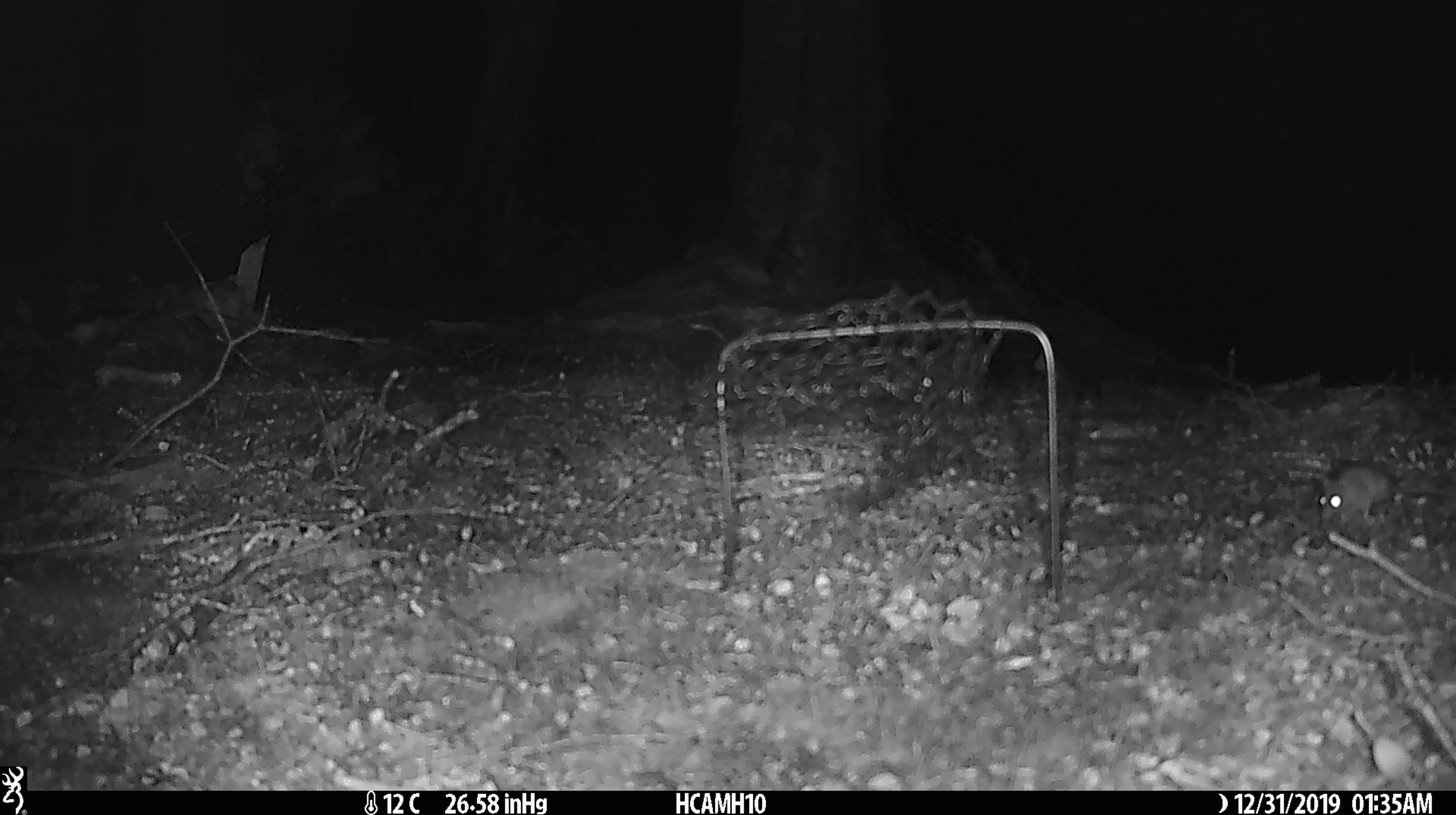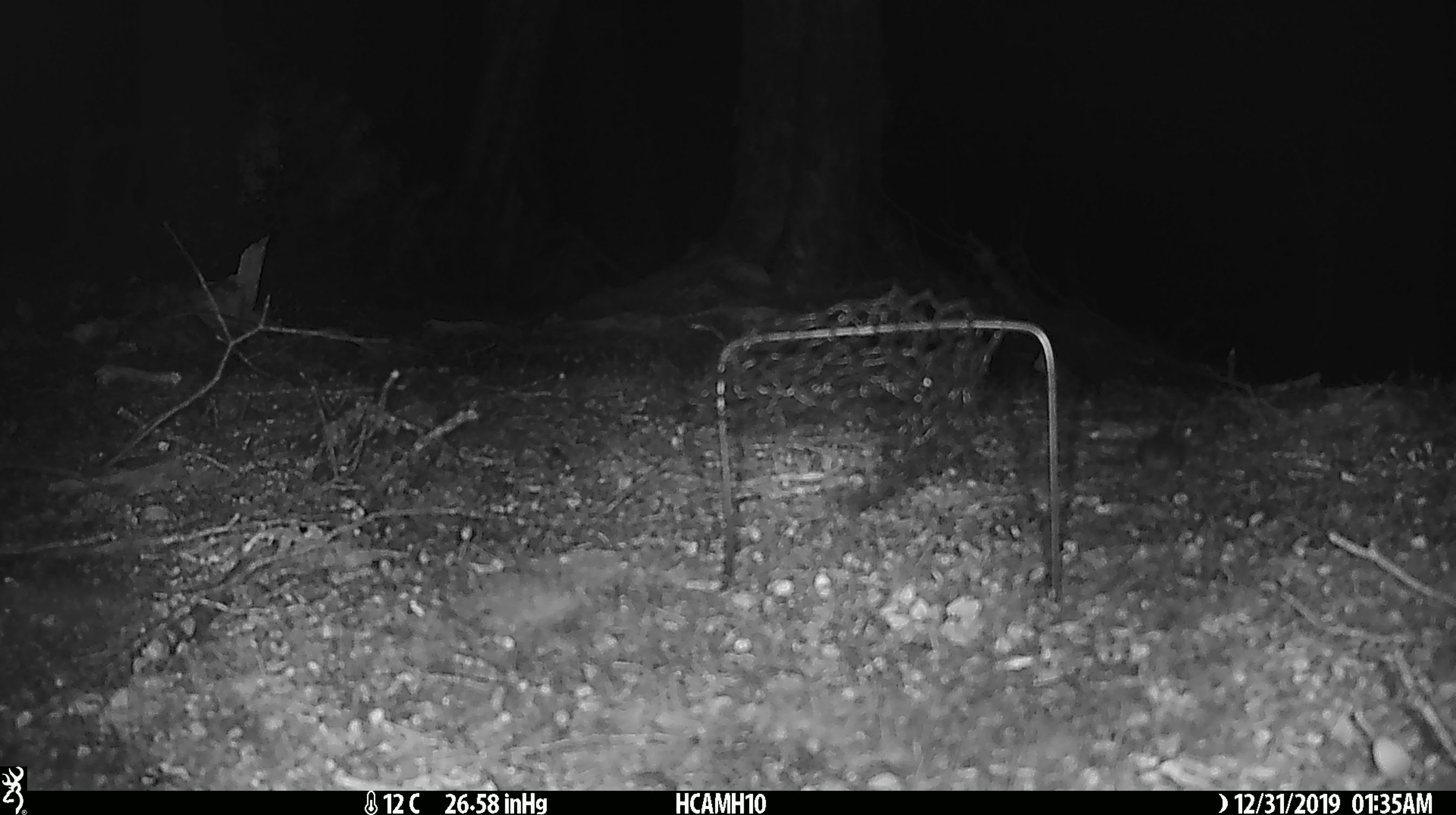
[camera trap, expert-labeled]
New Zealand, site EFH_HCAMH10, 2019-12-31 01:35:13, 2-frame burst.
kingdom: Animalia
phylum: Chordata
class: Mammalia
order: Rodentia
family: Muridae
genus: Mus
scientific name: Mus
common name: mouse